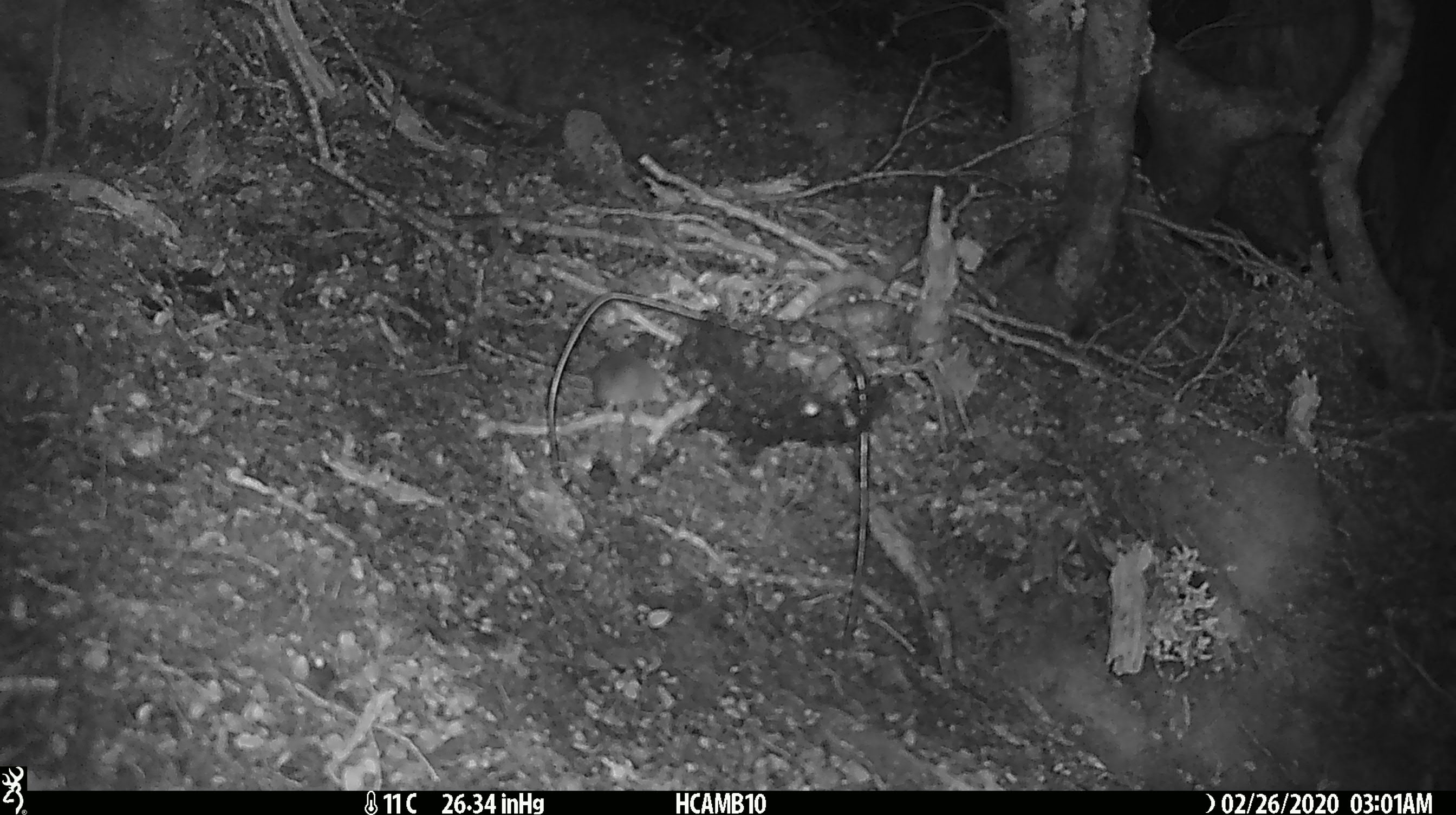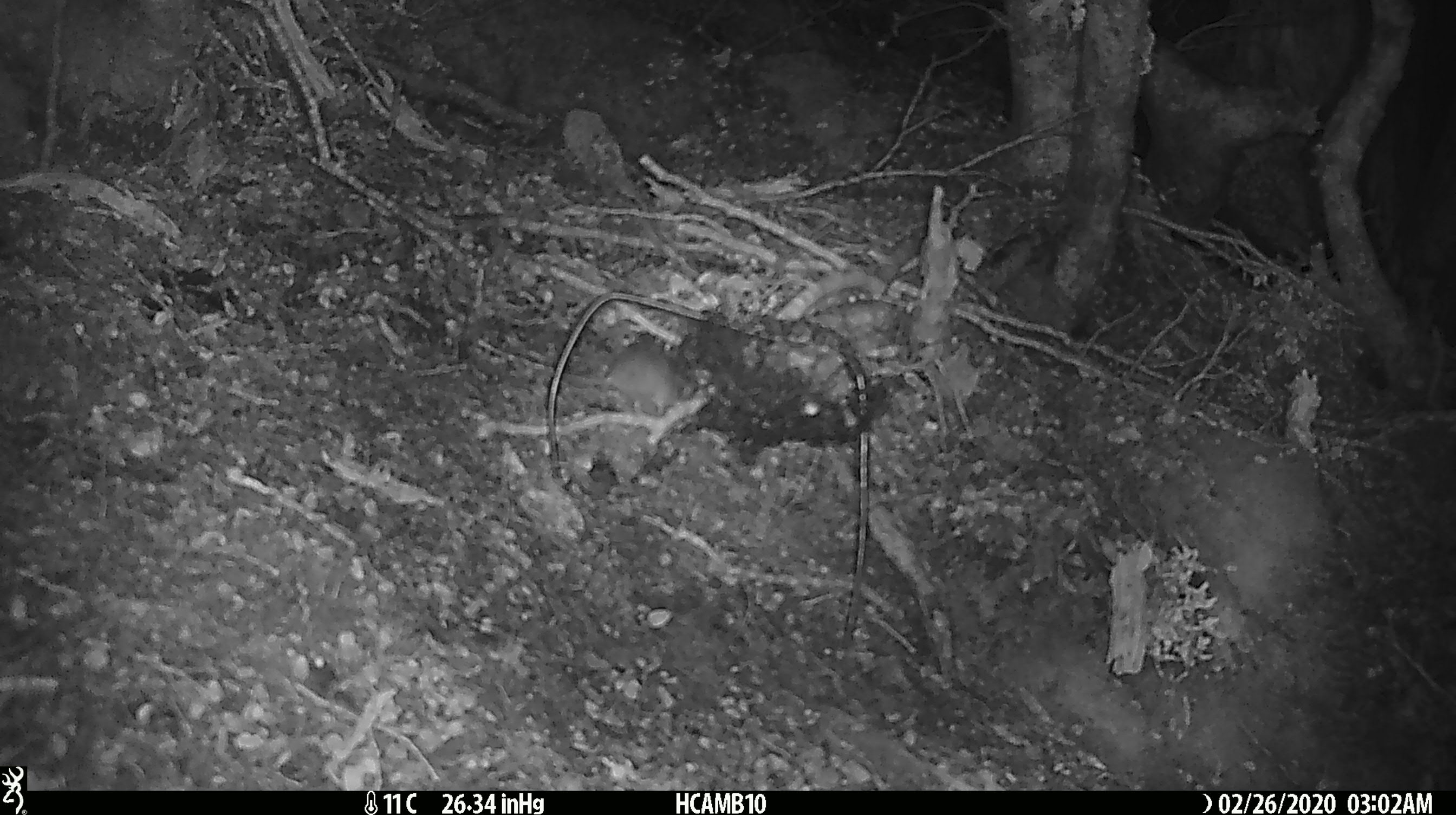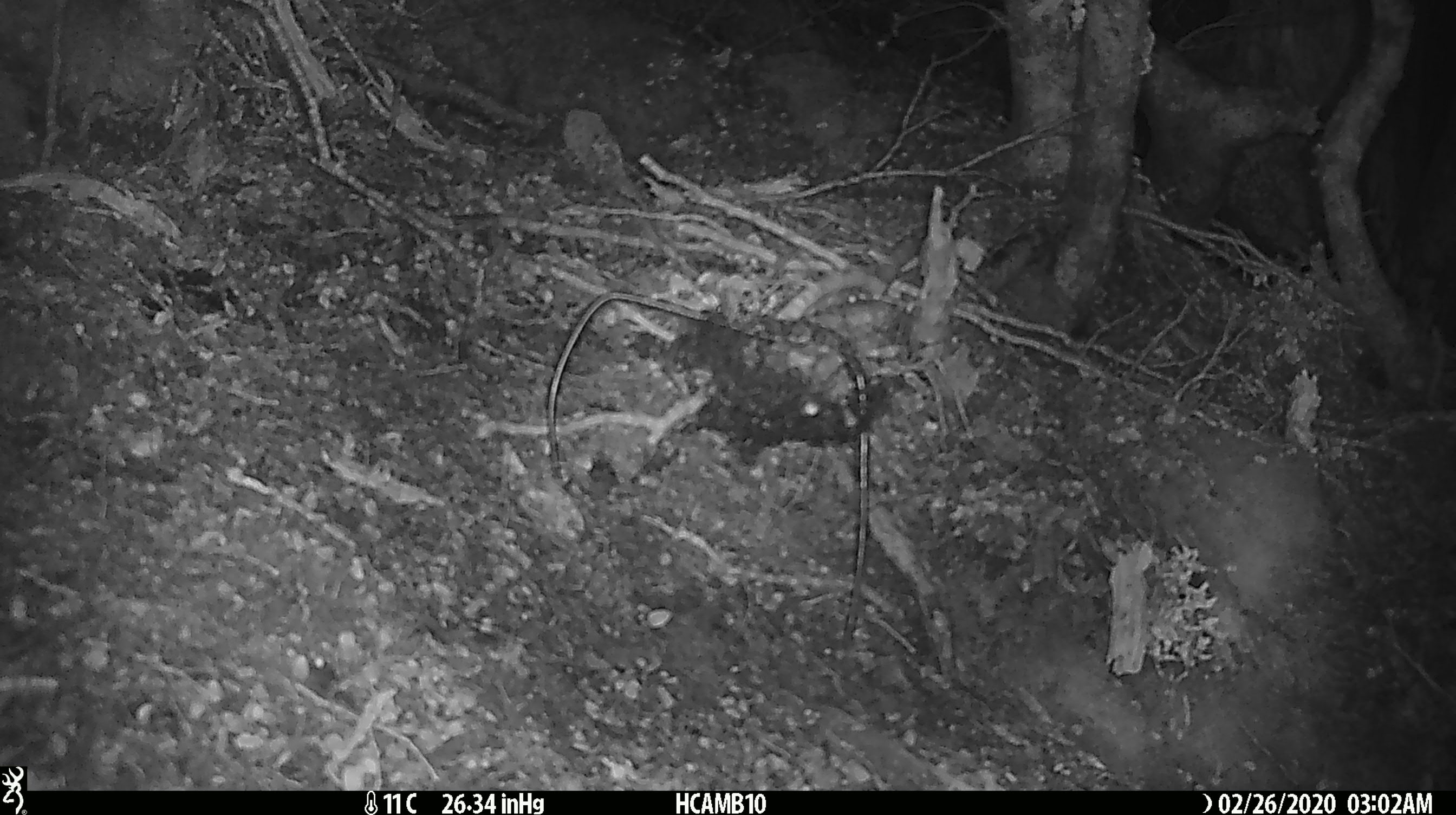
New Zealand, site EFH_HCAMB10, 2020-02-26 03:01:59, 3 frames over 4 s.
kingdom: Animalia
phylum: Chordata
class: Mammalia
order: Rodentia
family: Muridae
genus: Mus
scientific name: Mus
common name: mouse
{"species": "mouse (Mus)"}